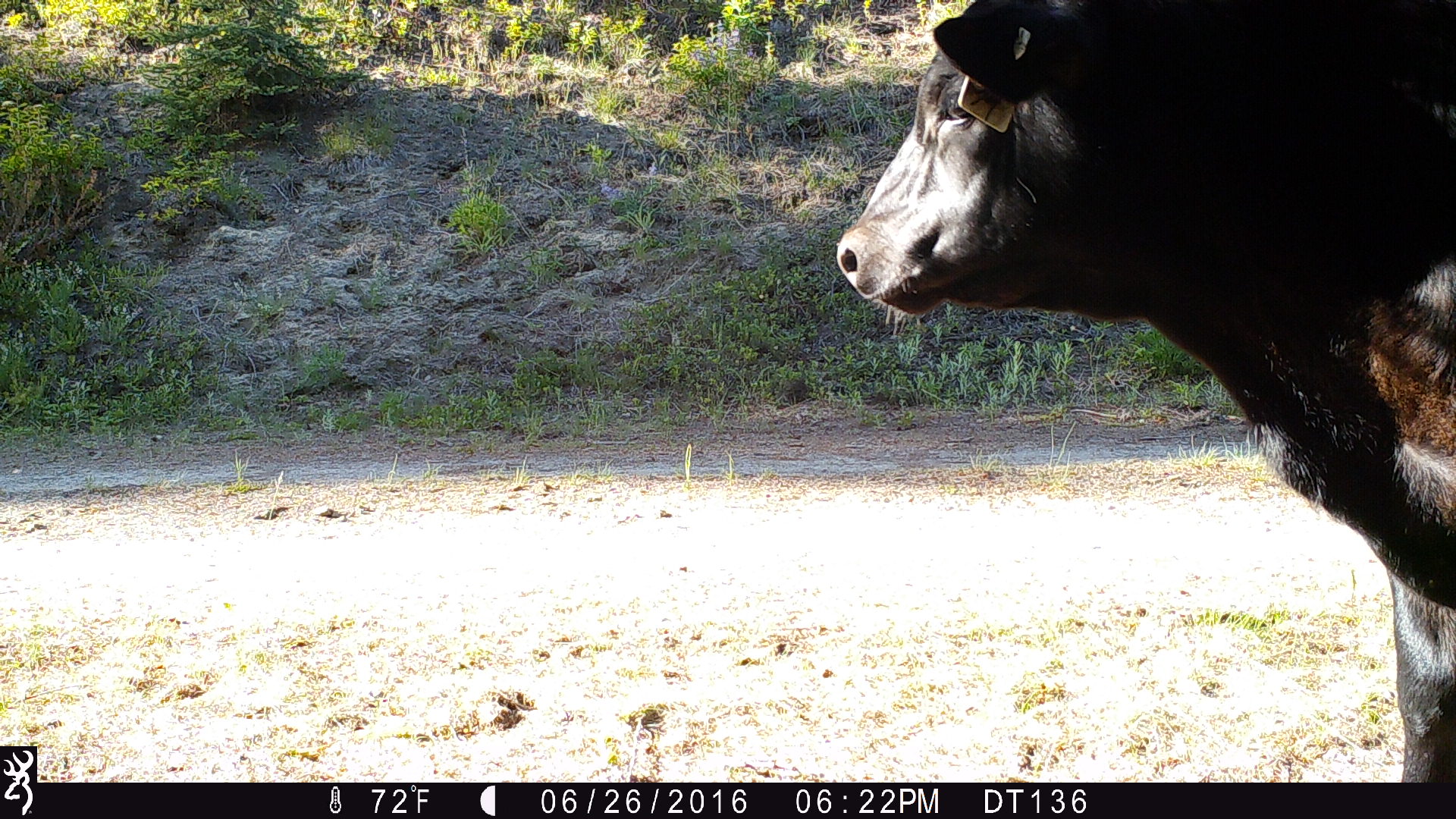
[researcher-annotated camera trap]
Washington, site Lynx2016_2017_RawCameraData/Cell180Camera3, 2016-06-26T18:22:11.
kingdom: Animalia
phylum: Chordata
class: Mammalia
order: Artiodactyla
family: Bovidae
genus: Bos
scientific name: Bos taurus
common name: domestic cattle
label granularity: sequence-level